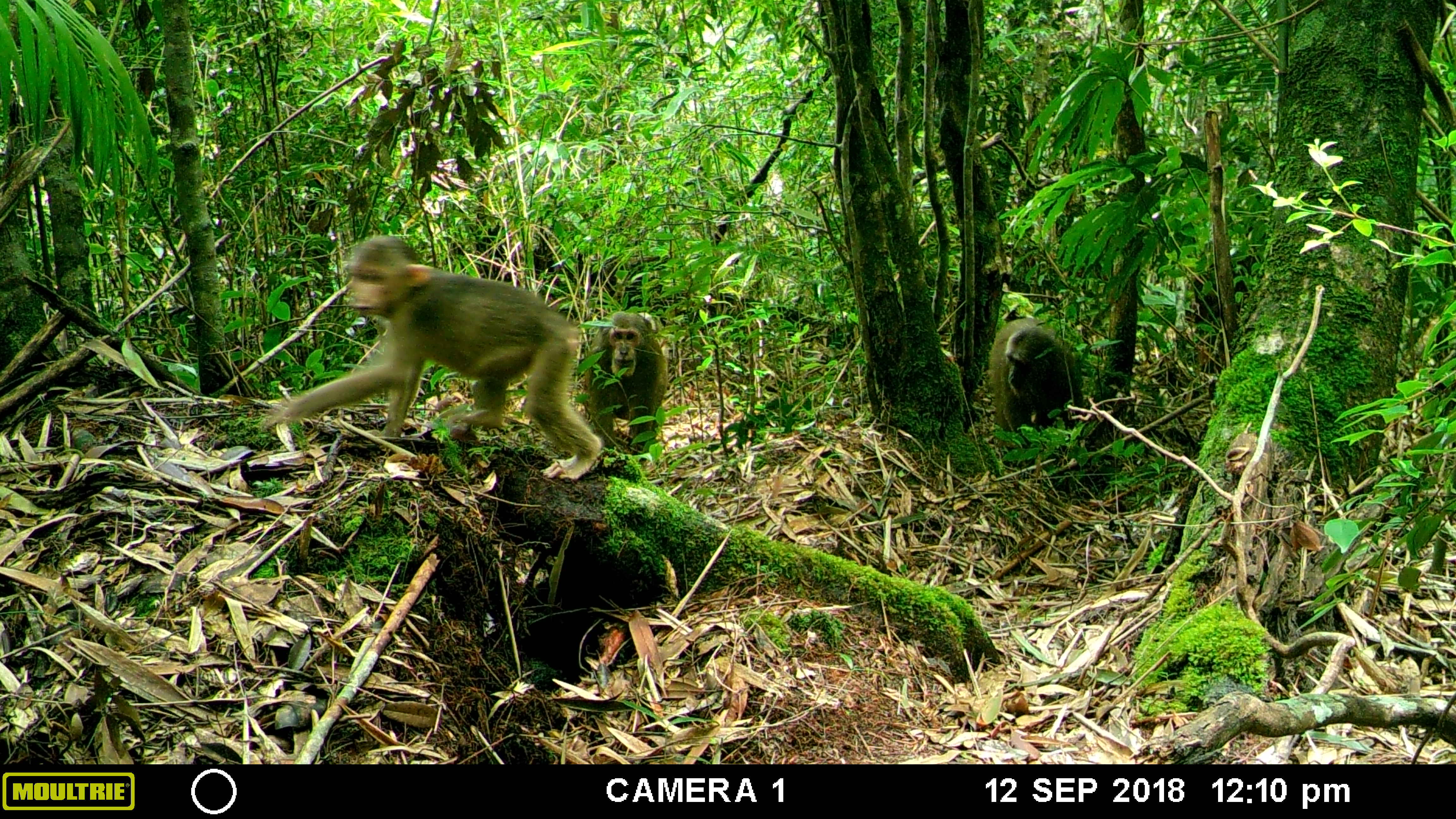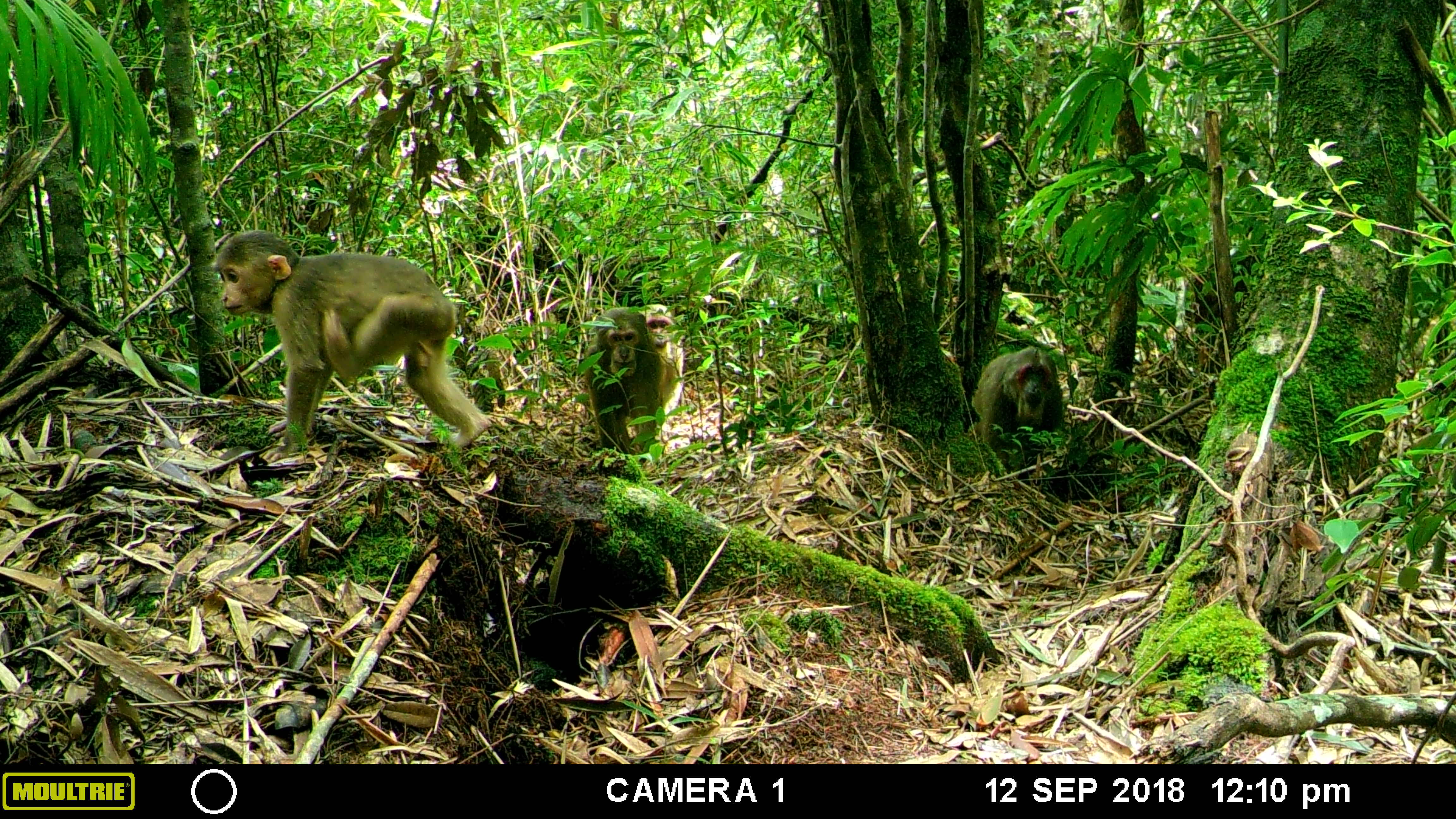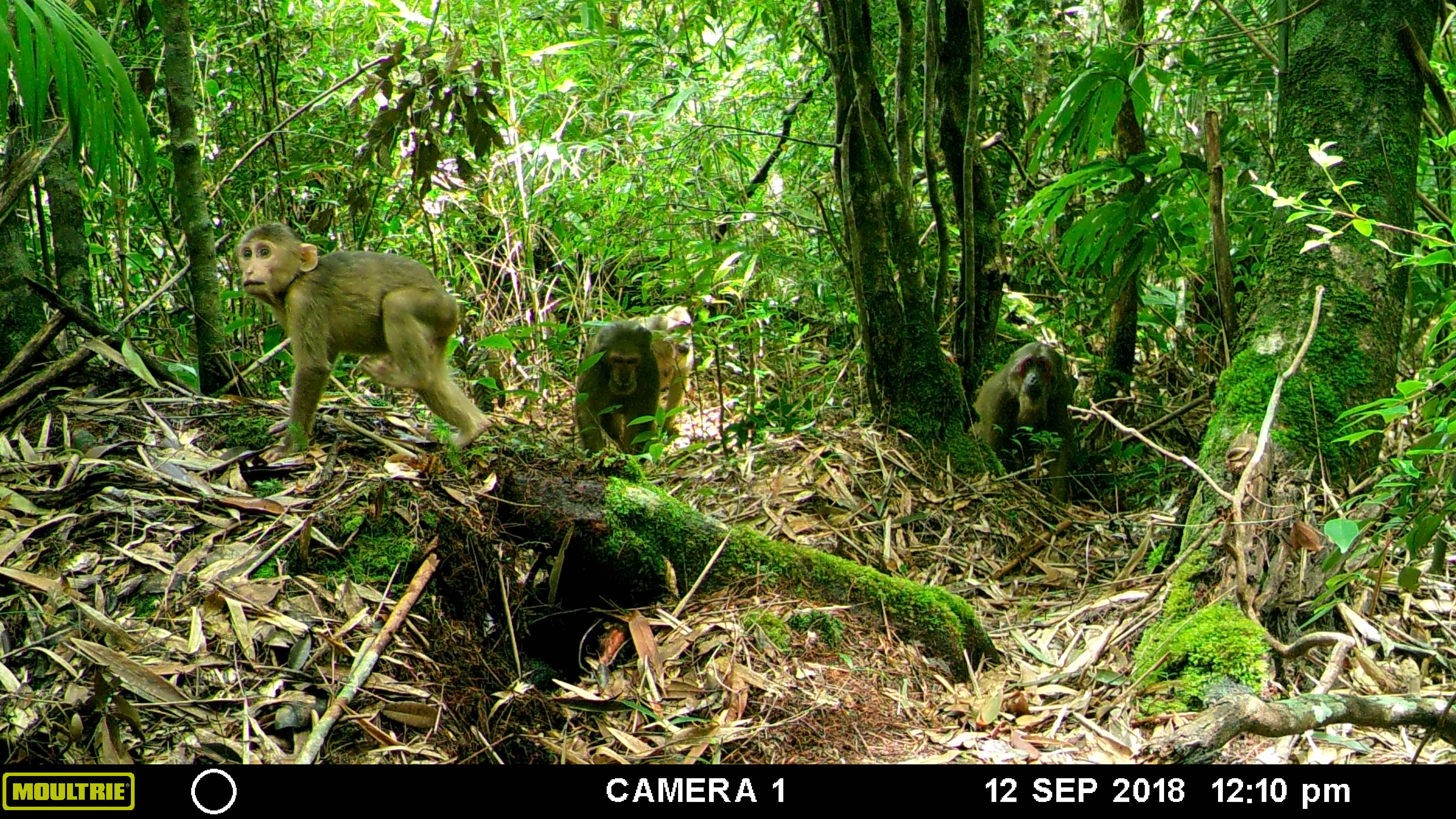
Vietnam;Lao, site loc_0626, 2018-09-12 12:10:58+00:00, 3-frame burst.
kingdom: Animalia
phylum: Chordata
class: Mammalia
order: Primates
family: Cercopithecidae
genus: Macaca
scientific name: Macaca arctoides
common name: stump-tailed macaque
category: stump tailed macaque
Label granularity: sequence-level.